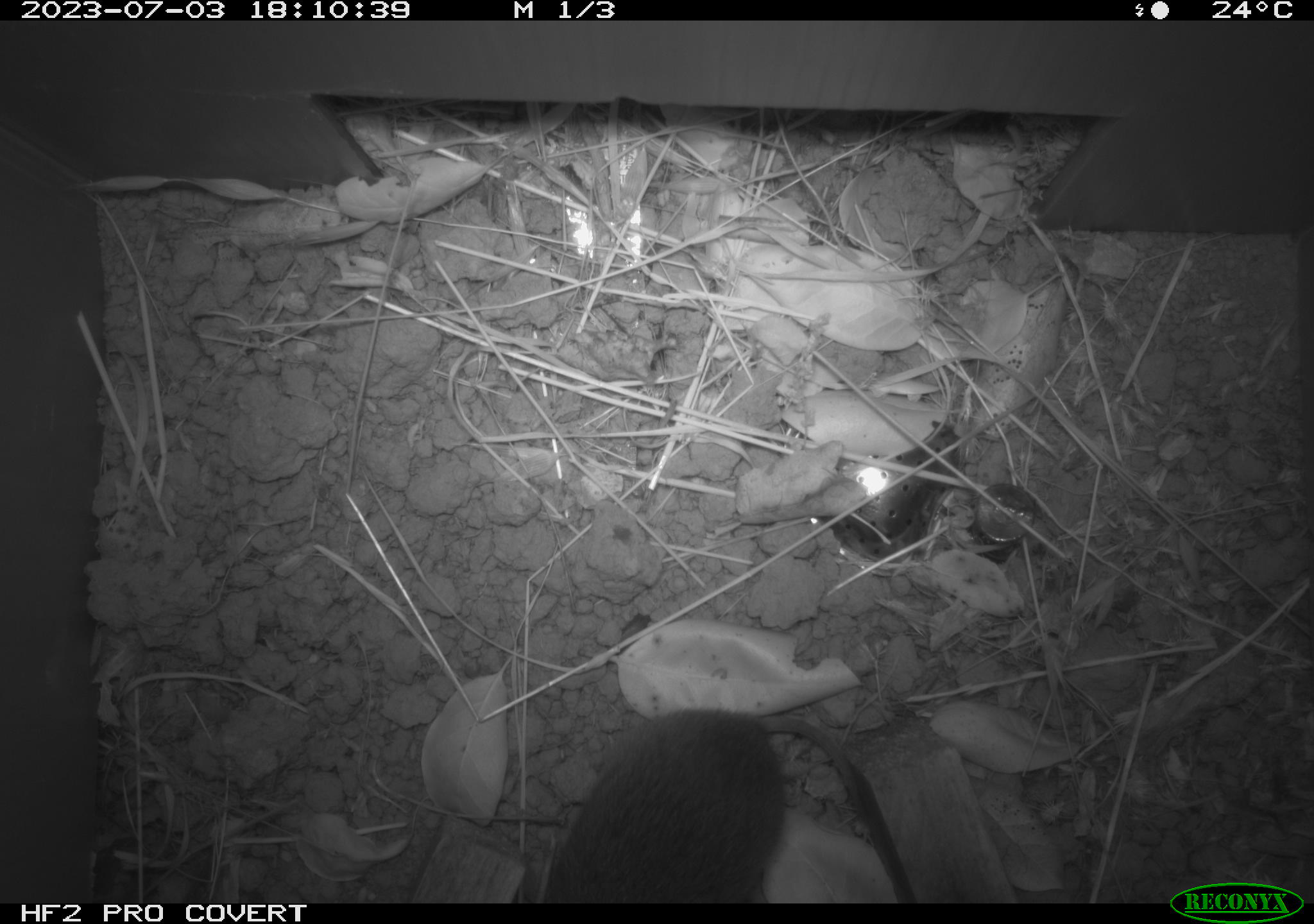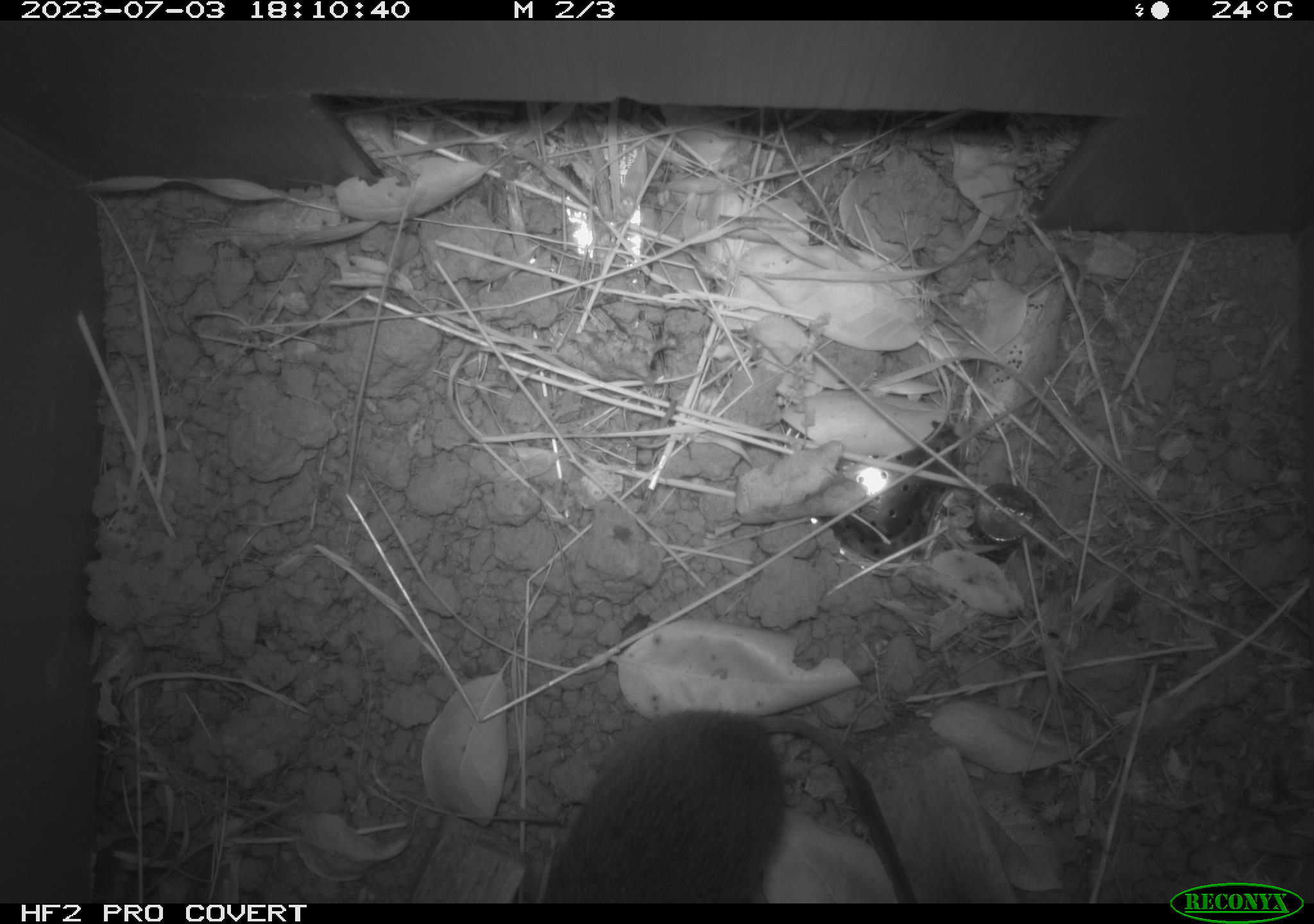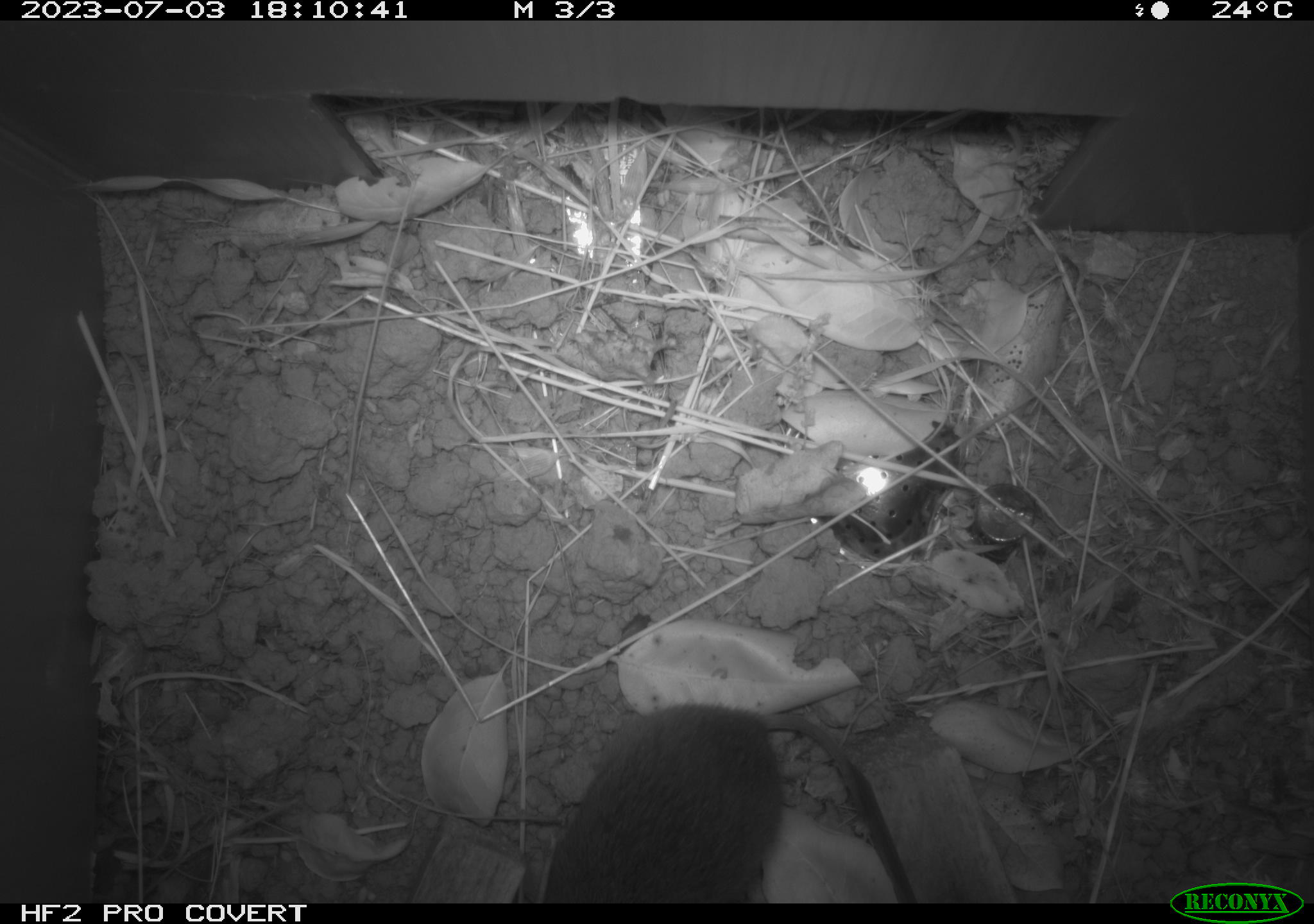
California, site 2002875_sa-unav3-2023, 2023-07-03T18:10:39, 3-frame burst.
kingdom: Animalia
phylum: Chordata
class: Mammalia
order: Rodentia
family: Cricetidae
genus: Microtus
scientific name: Microtus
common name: meadow vole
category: microtus species